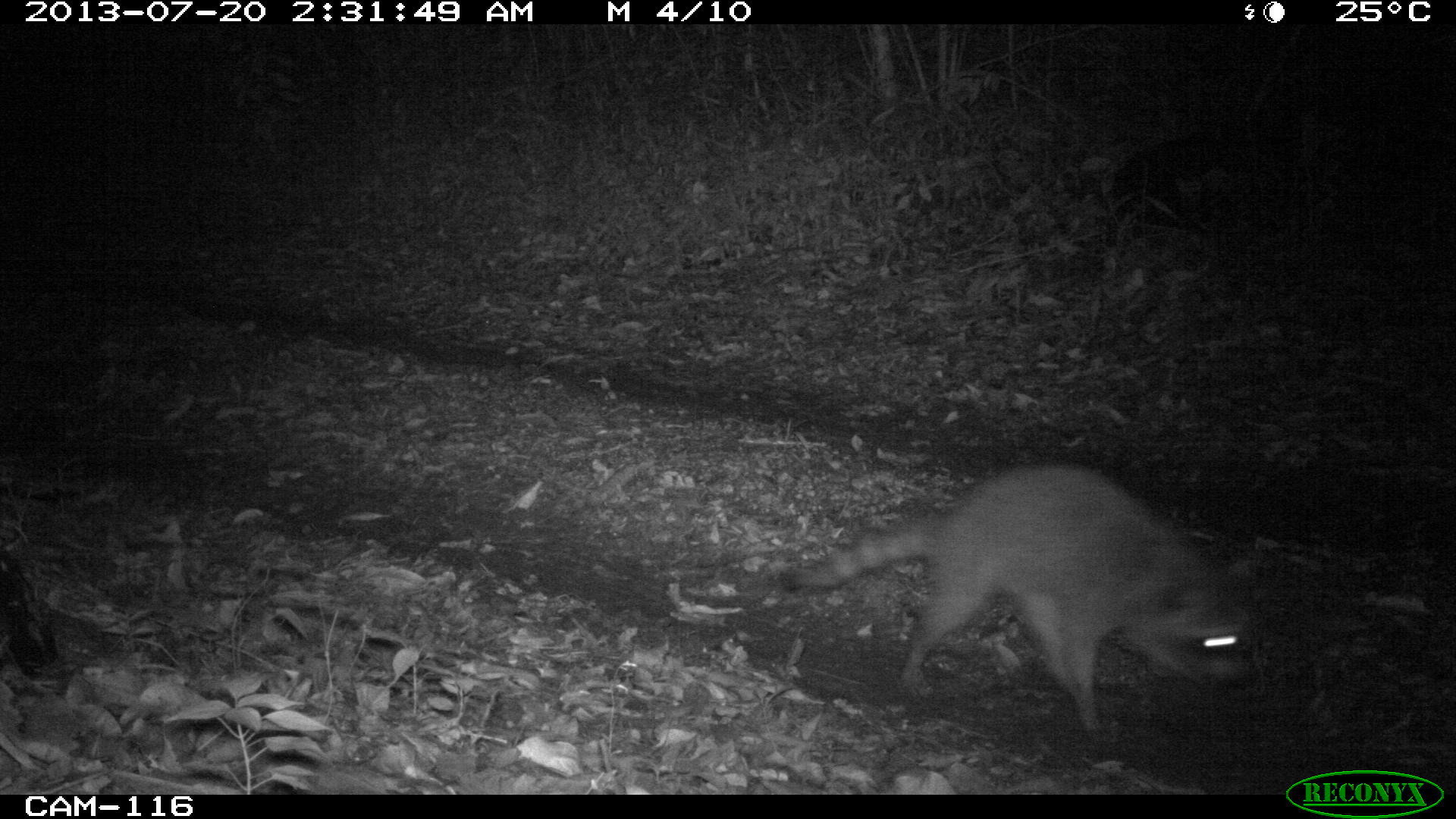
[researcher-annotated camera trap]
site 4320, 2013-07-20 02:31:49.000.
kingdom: Animalia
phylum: Chordata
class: Mammalia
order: Carnivora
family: Procyonidae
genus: Procyon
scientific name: Procyon lotor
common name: common raccoon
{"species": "Procyon lotor (common raccoon)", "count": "1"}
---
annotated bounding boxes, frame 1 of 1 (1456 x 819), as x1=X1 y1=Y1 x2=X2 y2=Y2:
procyon lotor: x1=772 y1=459 x2=1256 y2=743